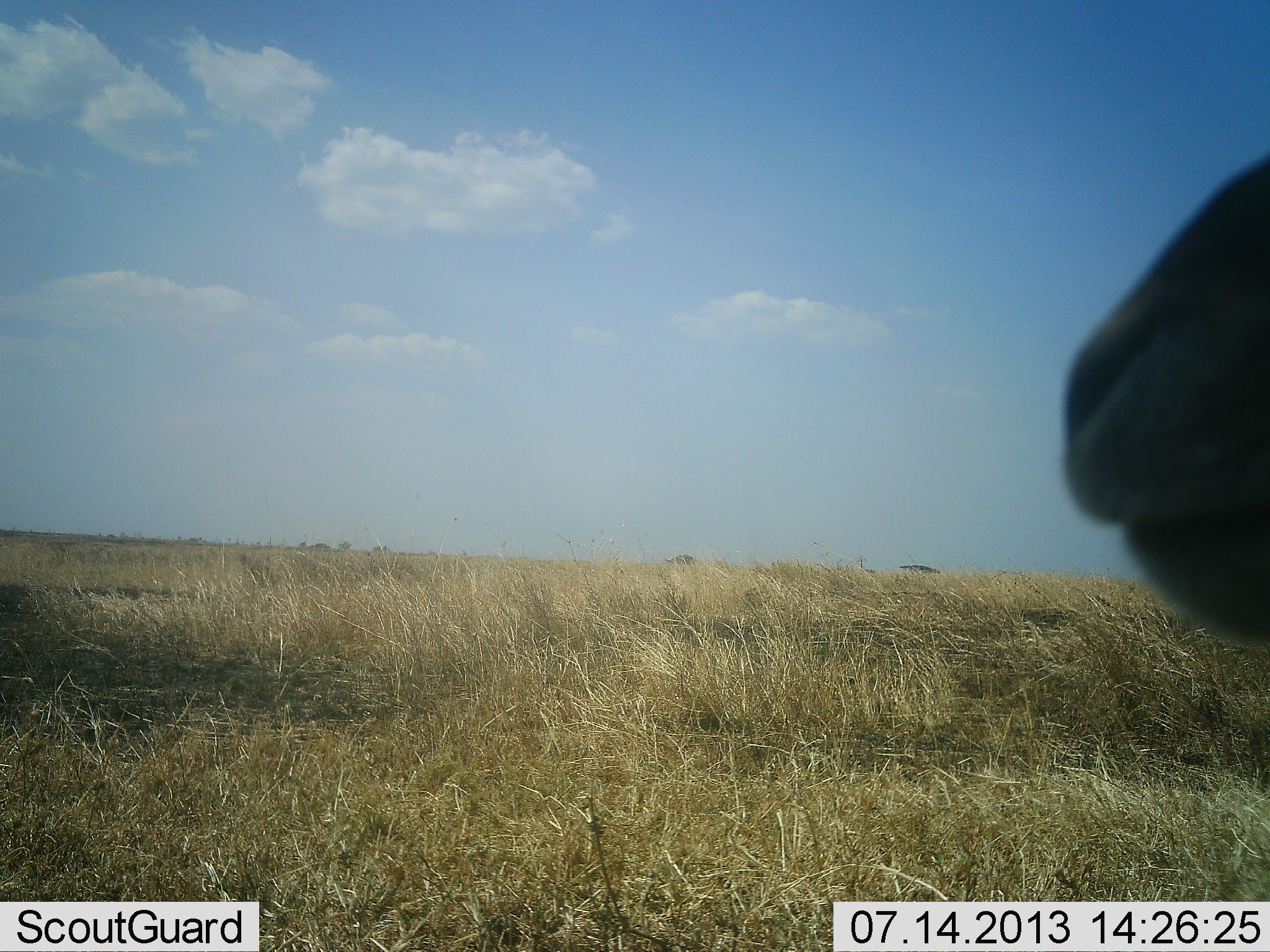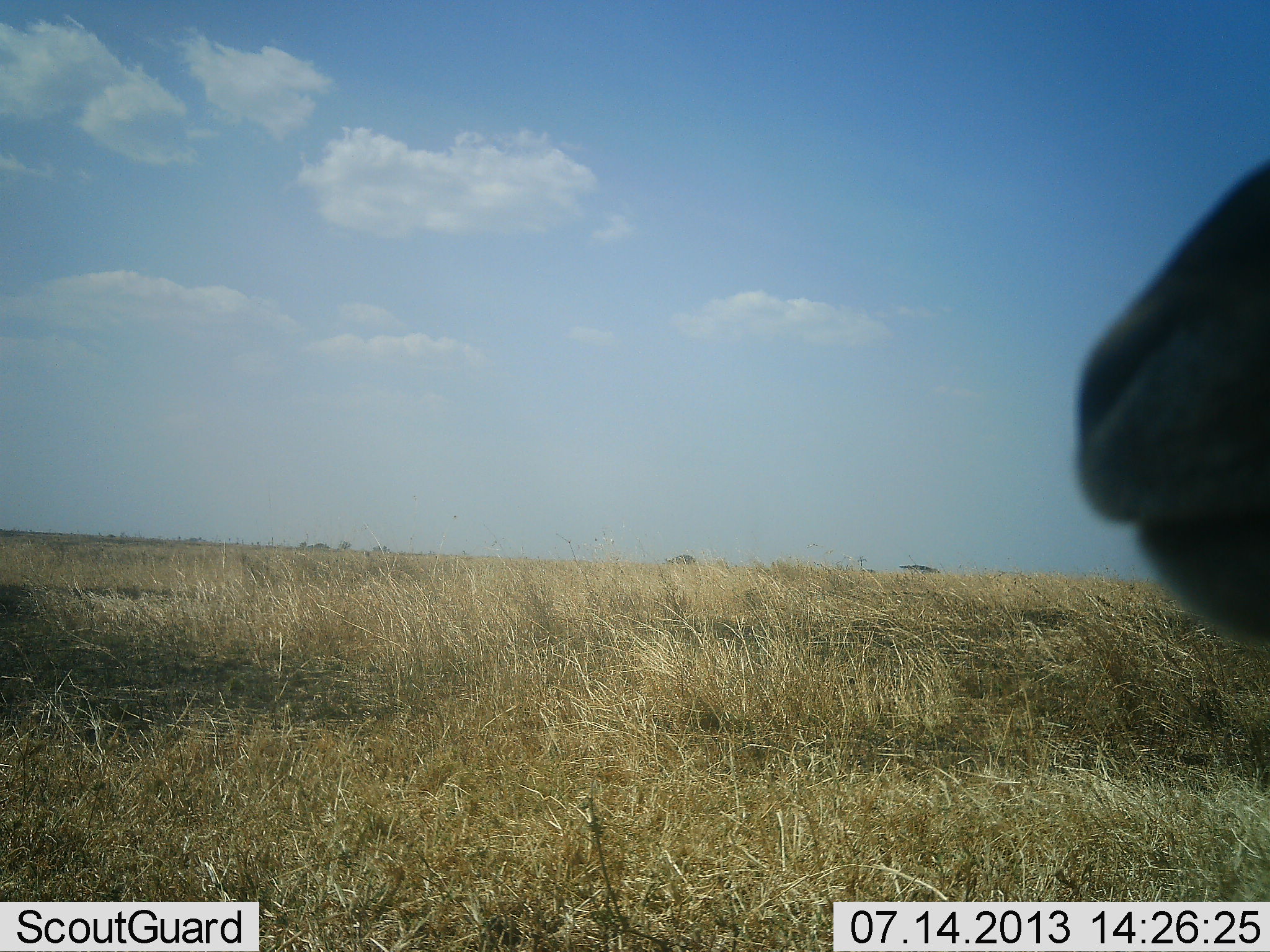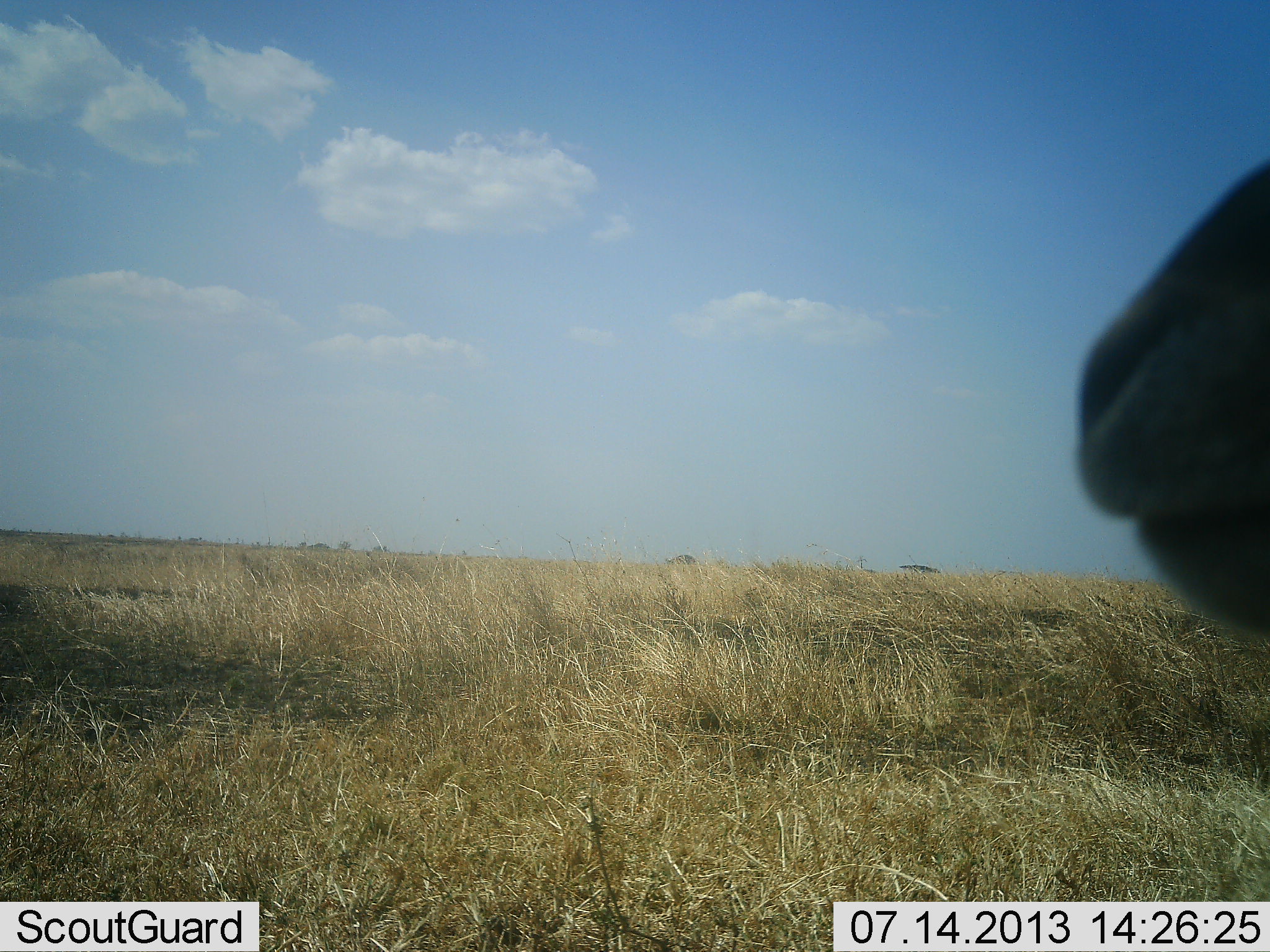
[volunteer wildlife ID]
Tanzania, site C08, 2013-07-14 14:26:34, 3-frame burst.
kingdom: Animalia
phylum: Chordata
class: Mammalia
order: Artiodactyla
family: Bovidae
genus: Eudorcas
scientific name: Eudorcas thomsonii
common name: thomson's gazelle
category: gazellethomsons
Gazellethomsons (thomson's gazelle) (Eudorcas thomsonii), count 1. Behavior (volunteer vote fractions): standing 83%, resting 17%, moving 0%, interacting 0%. Young present (vote fraction): 0%. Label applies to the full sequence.